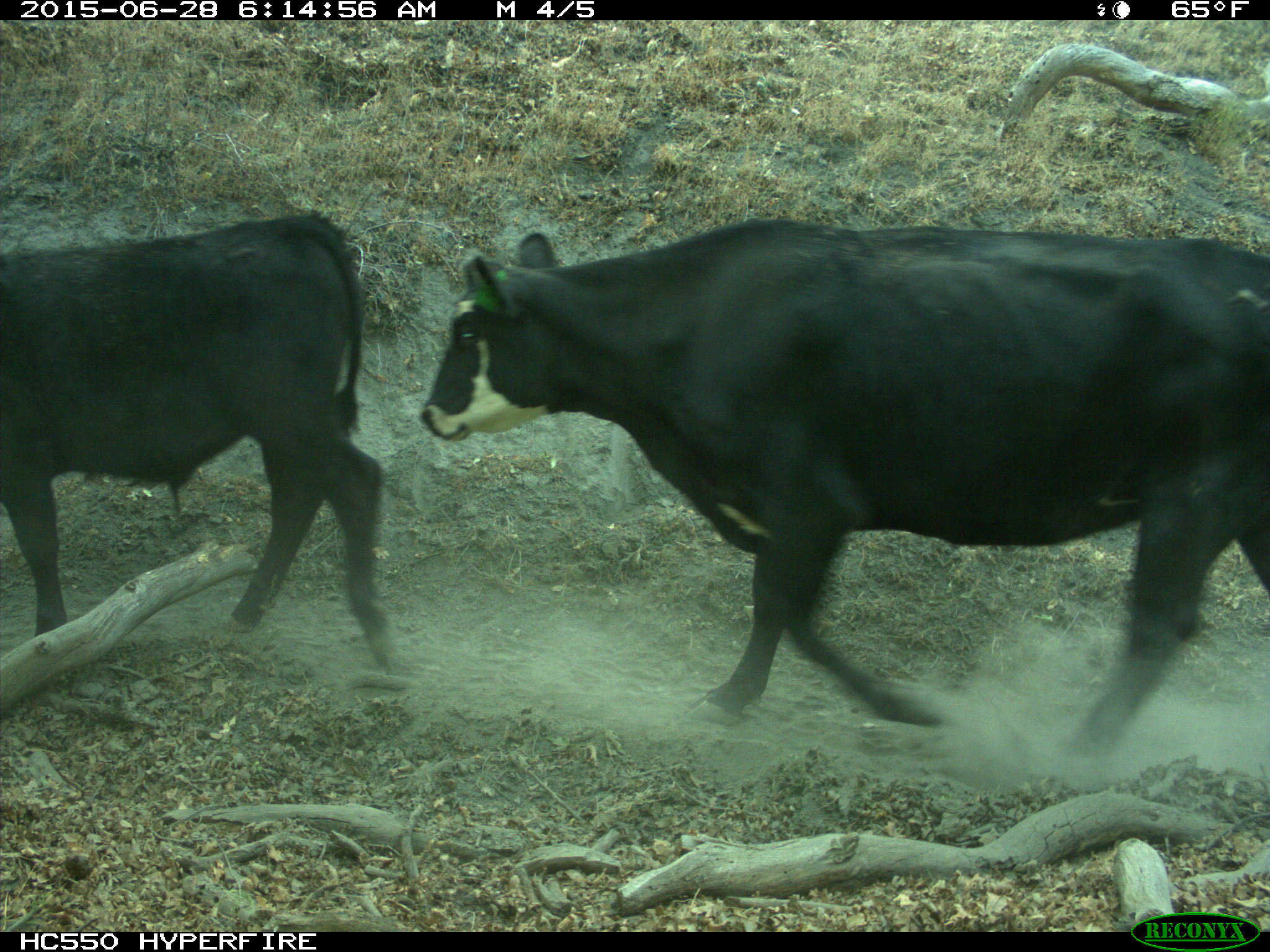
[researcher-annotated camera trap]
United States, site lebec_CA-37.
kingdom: Animalia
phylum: Chordata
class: Mammalia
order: Artiodactyla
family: Bovidae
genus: Bos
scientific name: Bos taurus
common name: domestic cow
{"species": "Bos taurus (domestic cow)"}